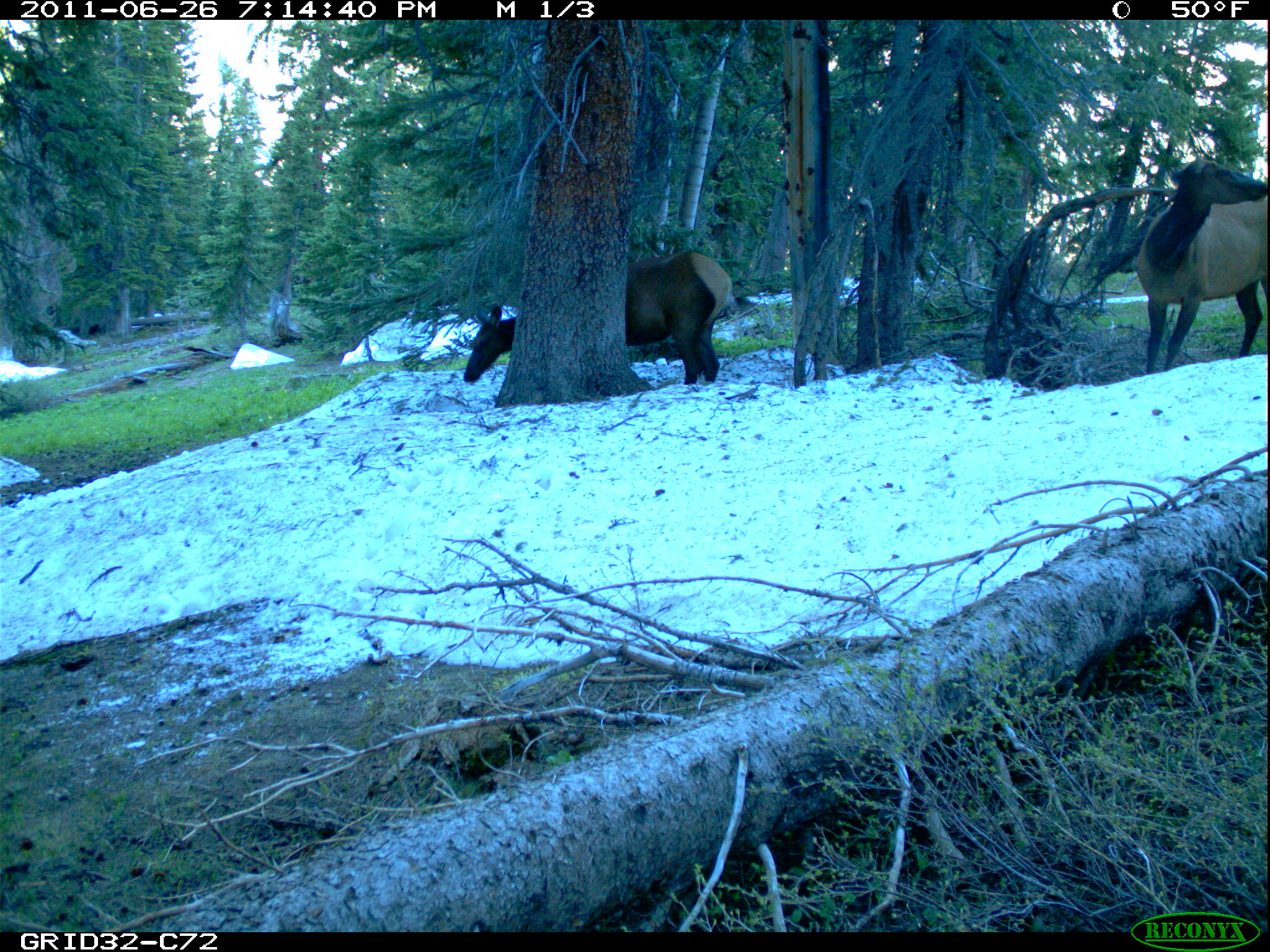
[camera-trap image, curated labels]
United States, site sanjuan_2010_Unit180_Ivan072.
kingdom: Animalia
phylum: Chordata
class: Mammalia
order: Artiodactyla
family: Cervidae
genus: Cervus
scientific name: Cervus elaphus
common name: red deer